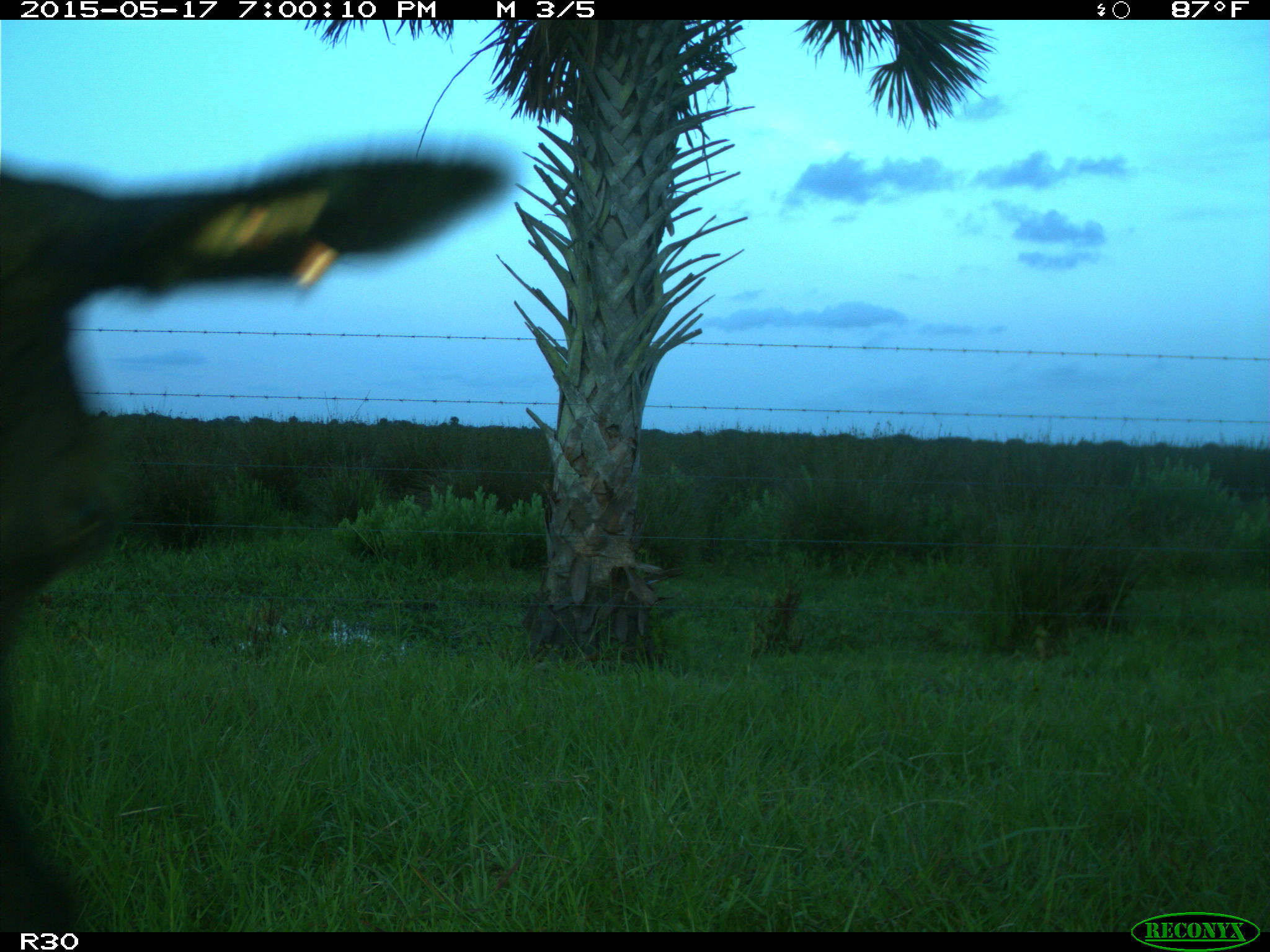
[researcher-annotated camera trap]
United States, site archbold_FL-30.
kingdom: Animalia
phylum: Chordata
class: Mammalia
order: Artiodactyla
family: Bovidae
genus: Bos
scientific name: Bos taurus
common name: domestic cow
Bos taurus (domestic cow).